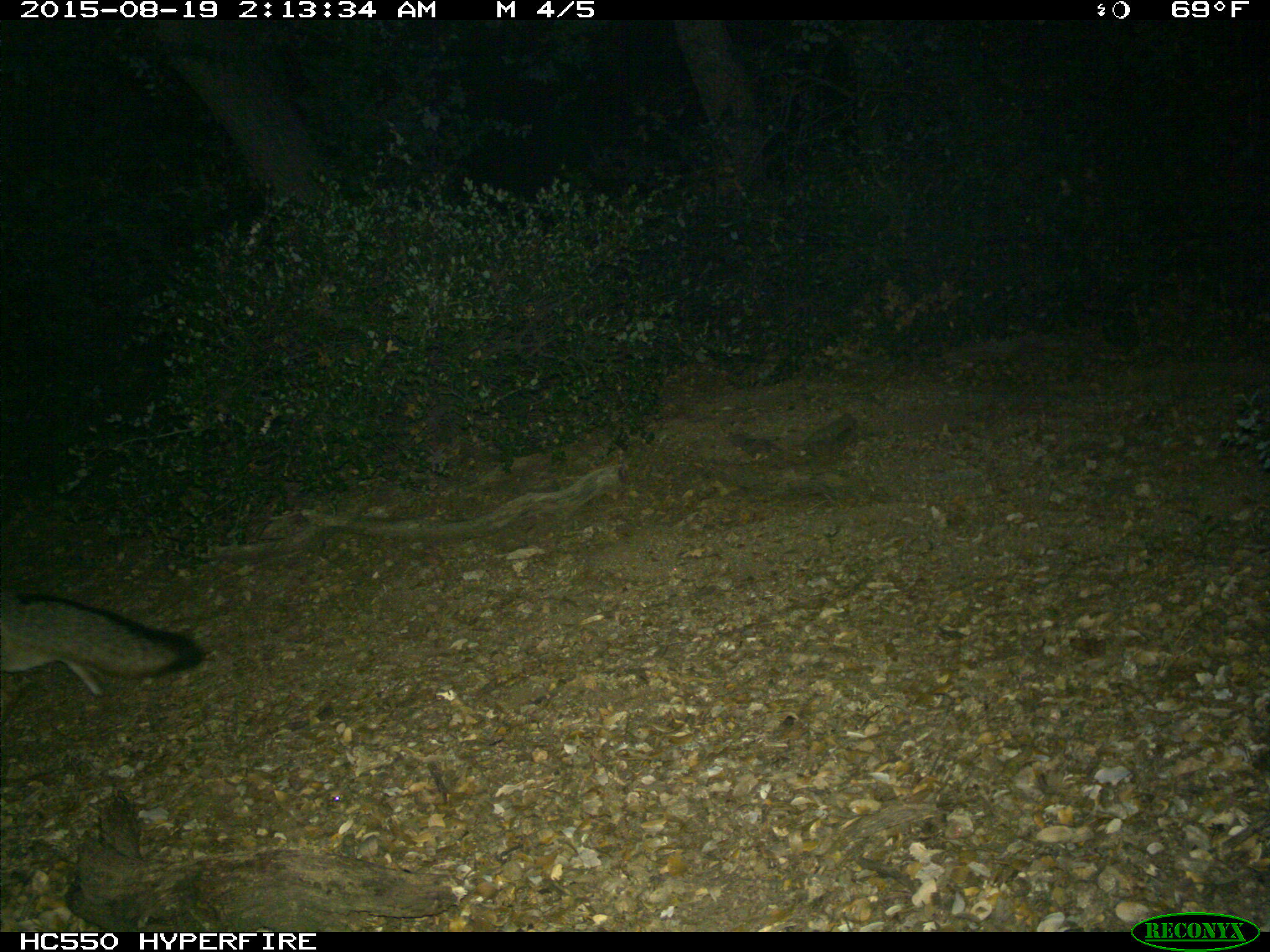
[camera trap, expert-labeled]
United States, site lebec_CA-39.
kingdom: Animalia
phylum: Chordata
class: Mammalia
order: Carnivora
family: Canidae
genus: Urocyon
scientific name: Urocyon cinereoargenteus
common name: gray fox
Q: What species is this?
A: Urocyon cinereoargenteus (gray fox).